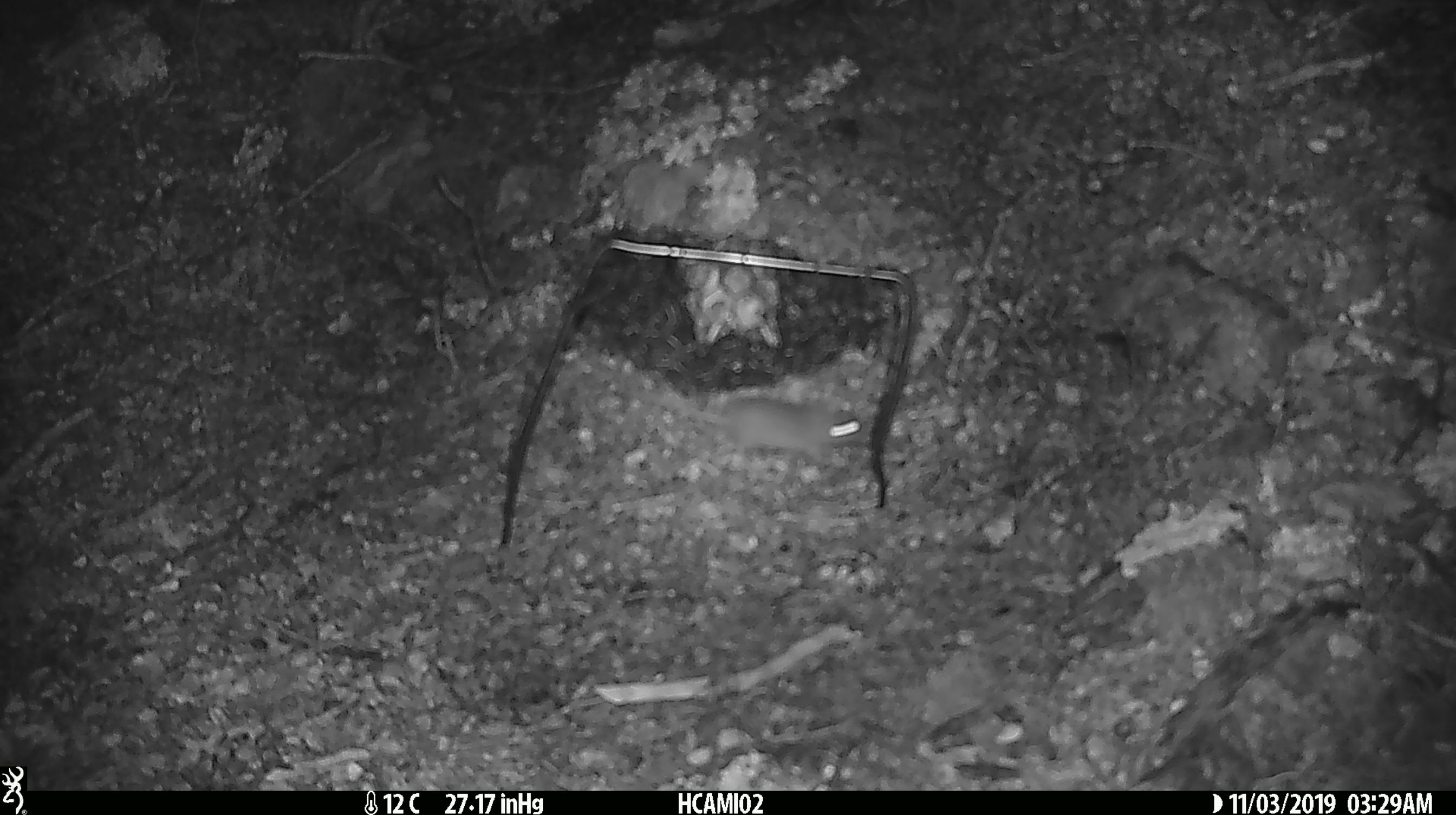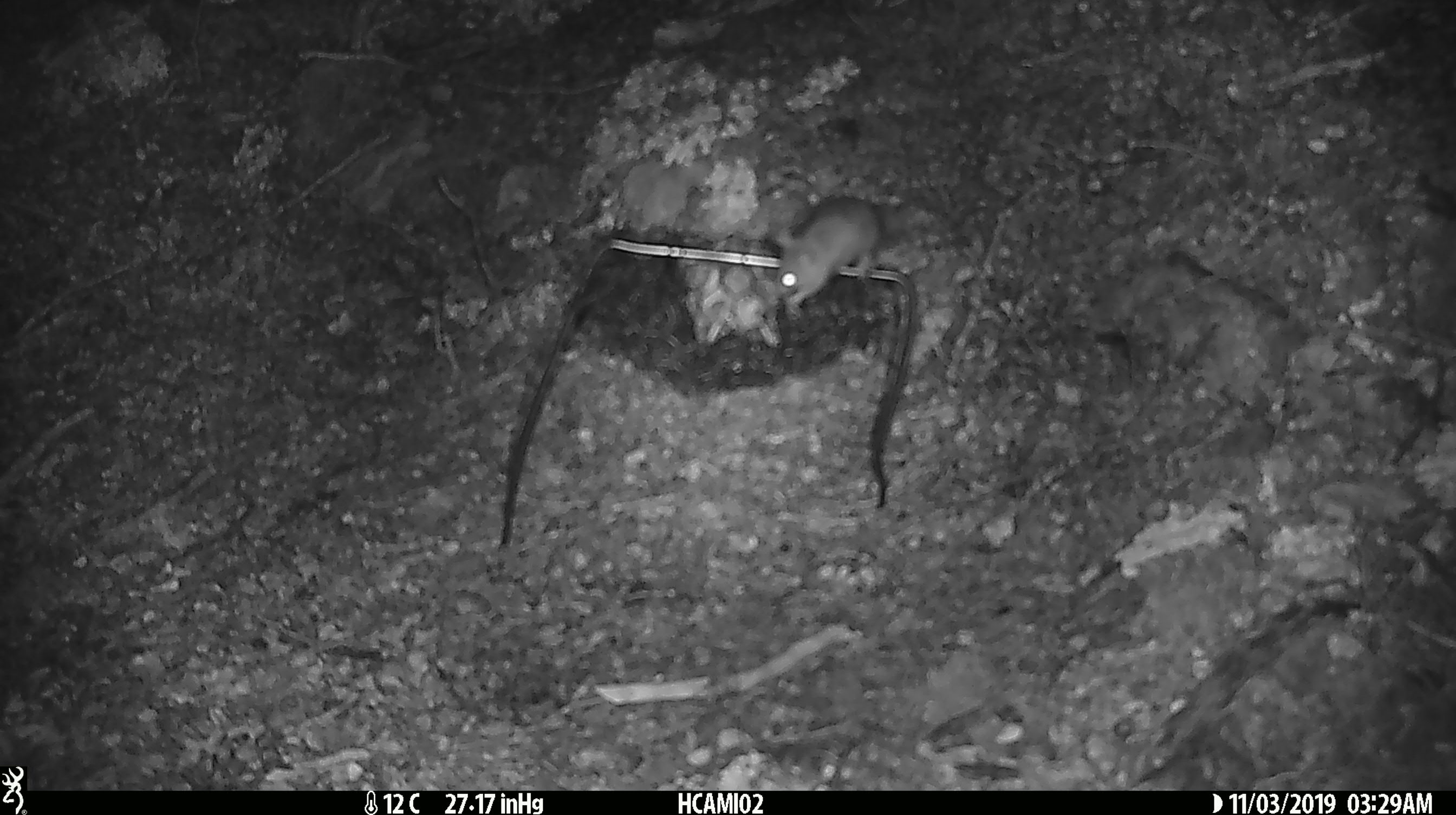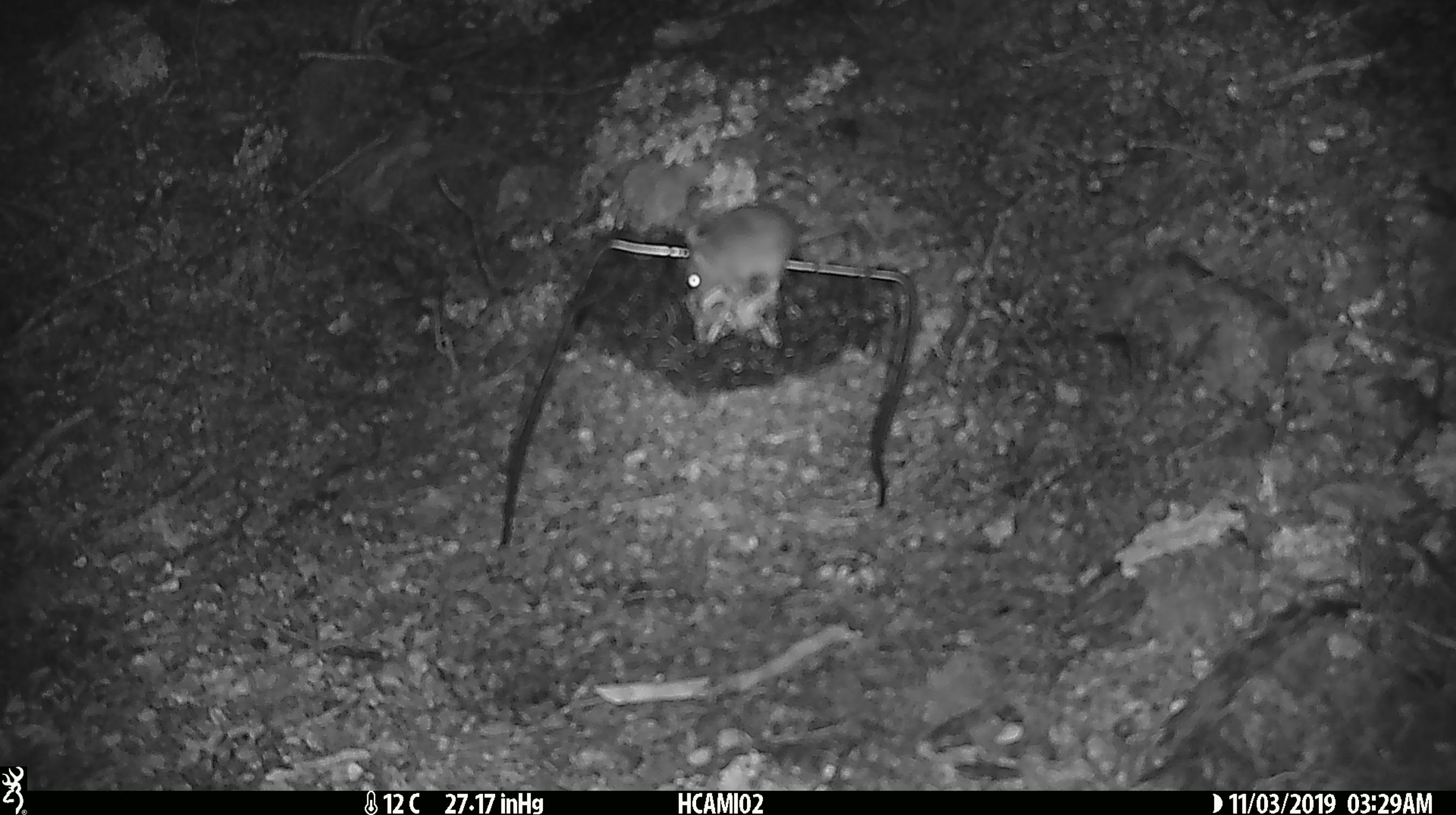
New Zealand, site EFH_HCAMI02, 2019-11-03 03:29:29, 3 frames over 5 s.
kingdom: Animalia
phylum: Chordata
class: Mammalia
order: Rodentia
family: Muridae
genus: Mus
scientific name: Mus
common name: mouse